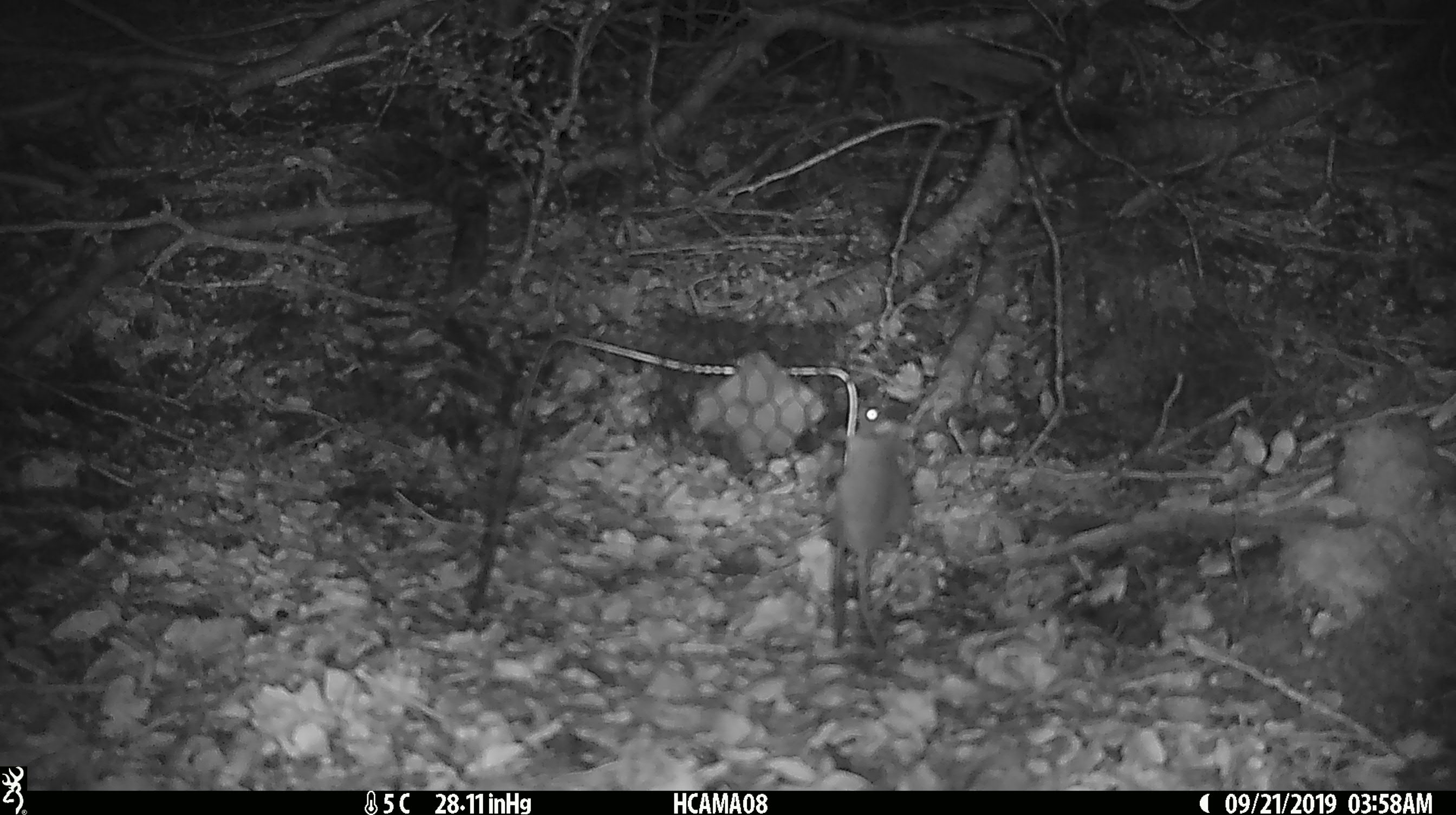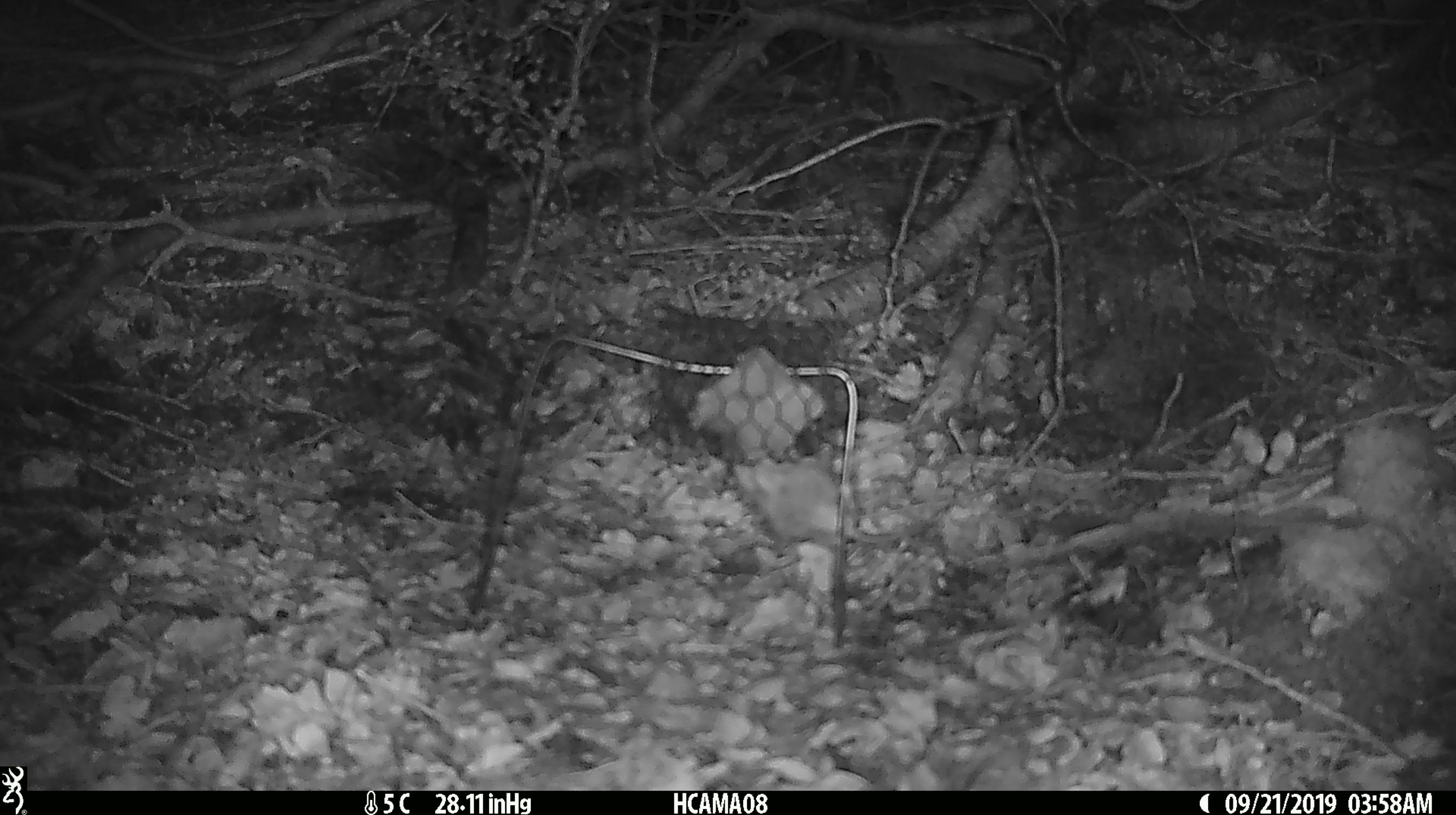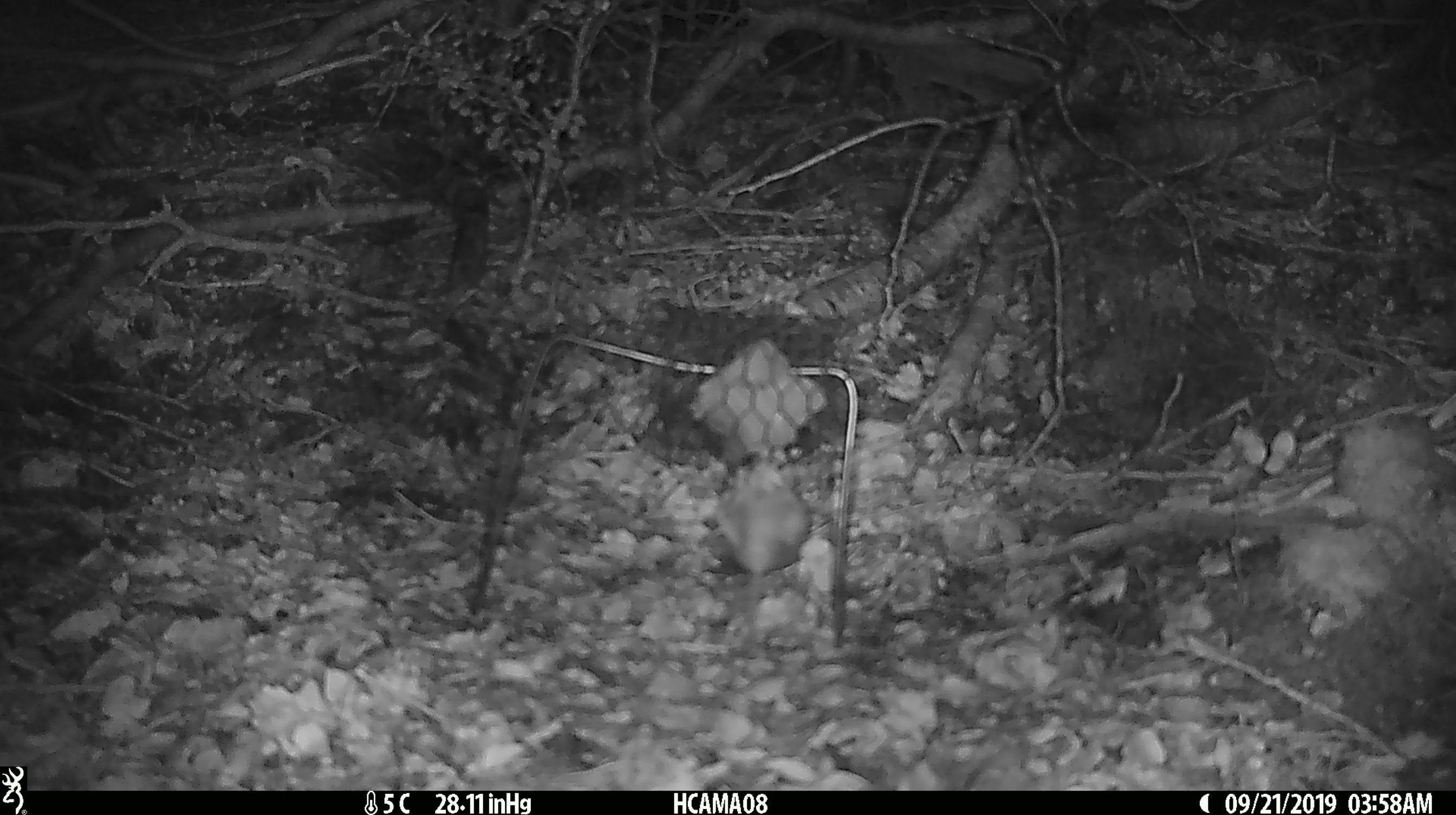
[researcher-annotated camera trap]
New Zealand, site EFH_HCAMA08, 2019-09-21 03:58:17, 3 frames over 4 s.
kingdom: Animalia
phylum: Chordata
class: Mammalia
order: Rodentia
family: Muridae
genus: Mus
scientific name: Mus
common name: mouse